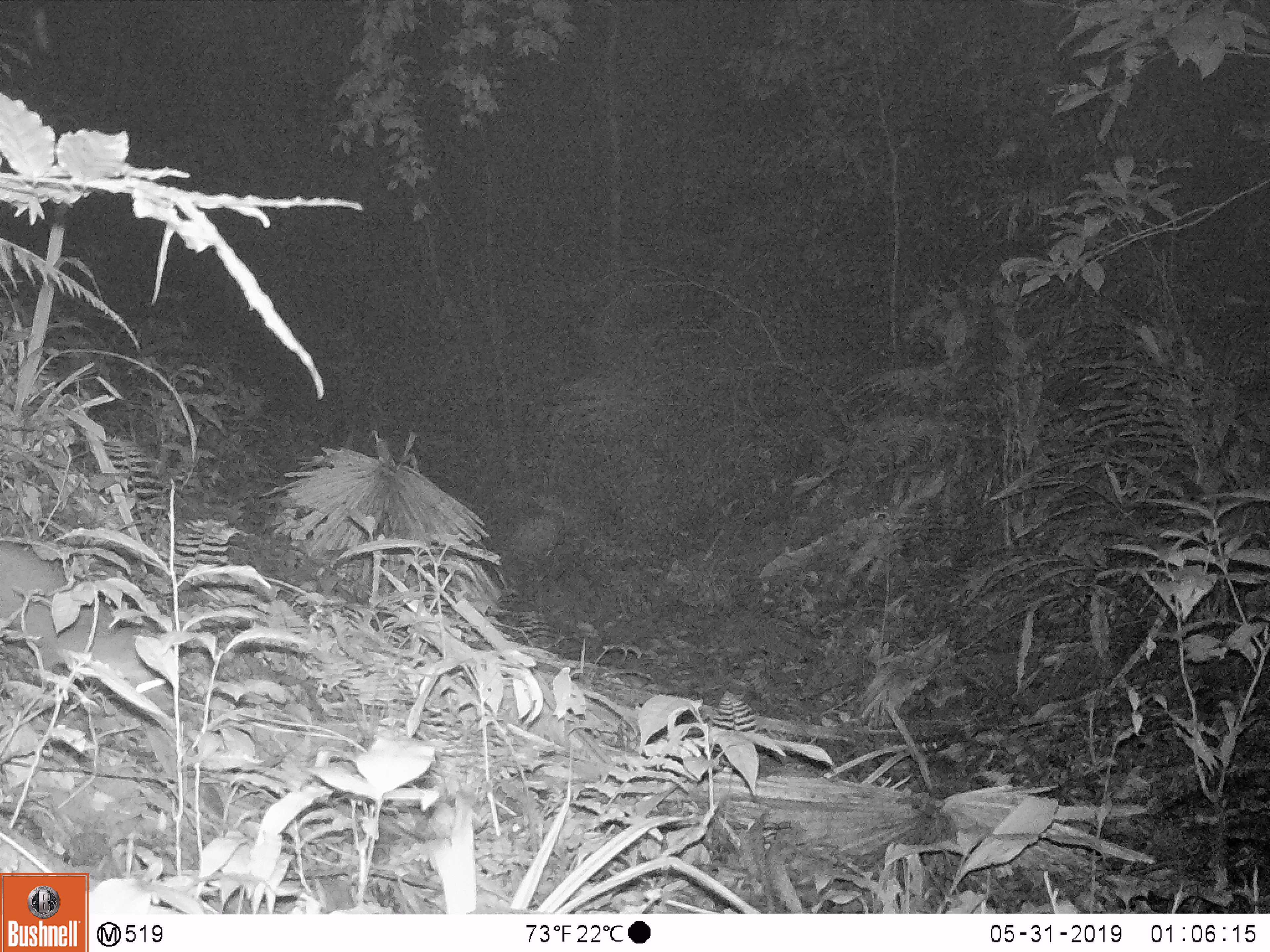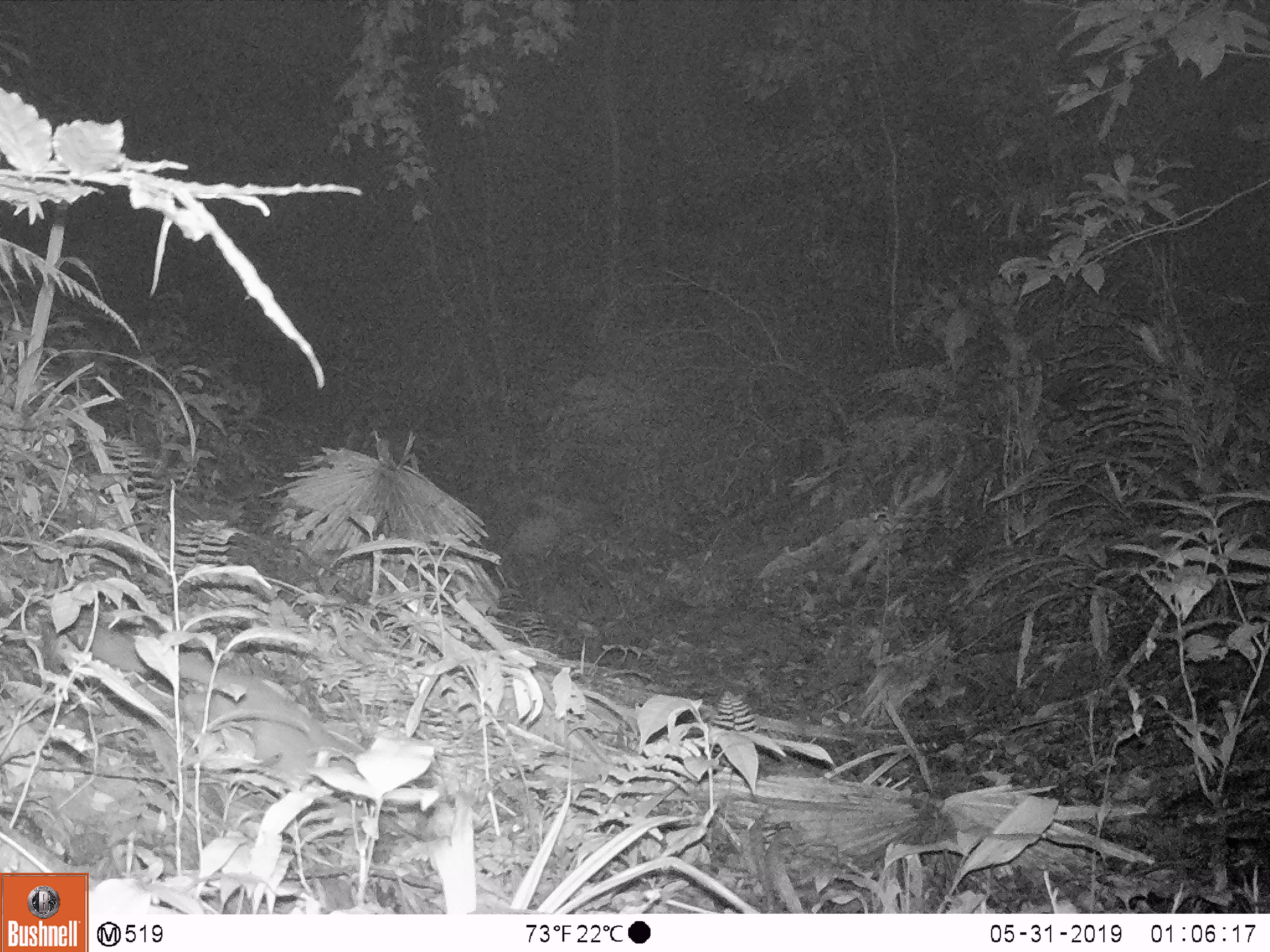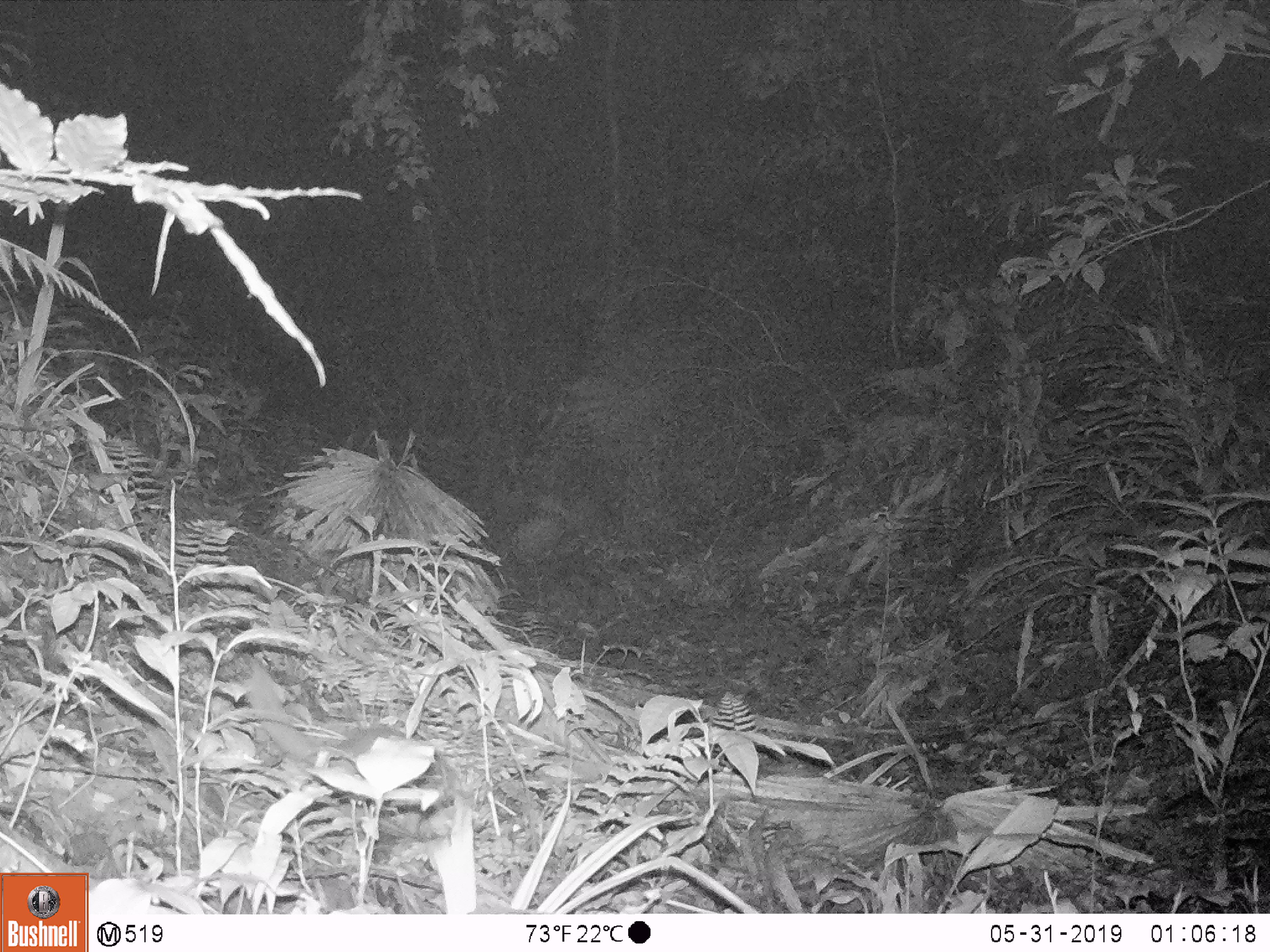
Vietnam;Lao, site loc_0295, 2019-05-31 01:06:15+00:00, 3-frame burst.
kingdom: Animalia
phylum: Chordata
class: Mammalia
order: Carnivora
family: Mustelidae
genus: Melogale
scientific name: Melogale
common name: ferret badger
Ferret badger (Melogale). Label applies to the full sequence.